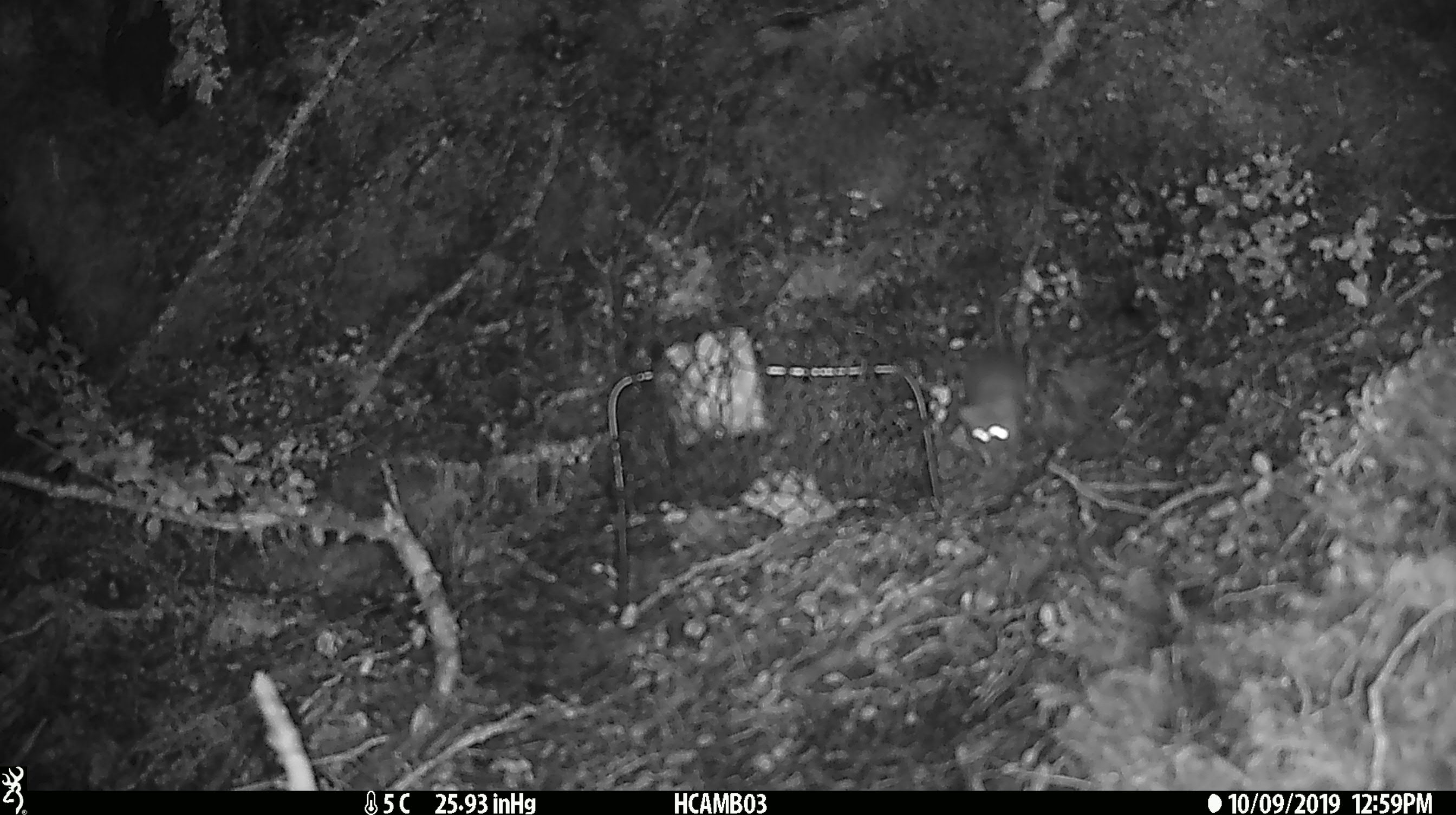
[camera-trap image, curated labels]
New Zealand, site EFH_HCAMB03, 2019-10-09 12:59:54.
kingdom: Animalia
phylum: Chordata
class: Mammalia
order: Rodentia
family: Muridae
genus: Mus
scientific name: Mus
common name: mouse